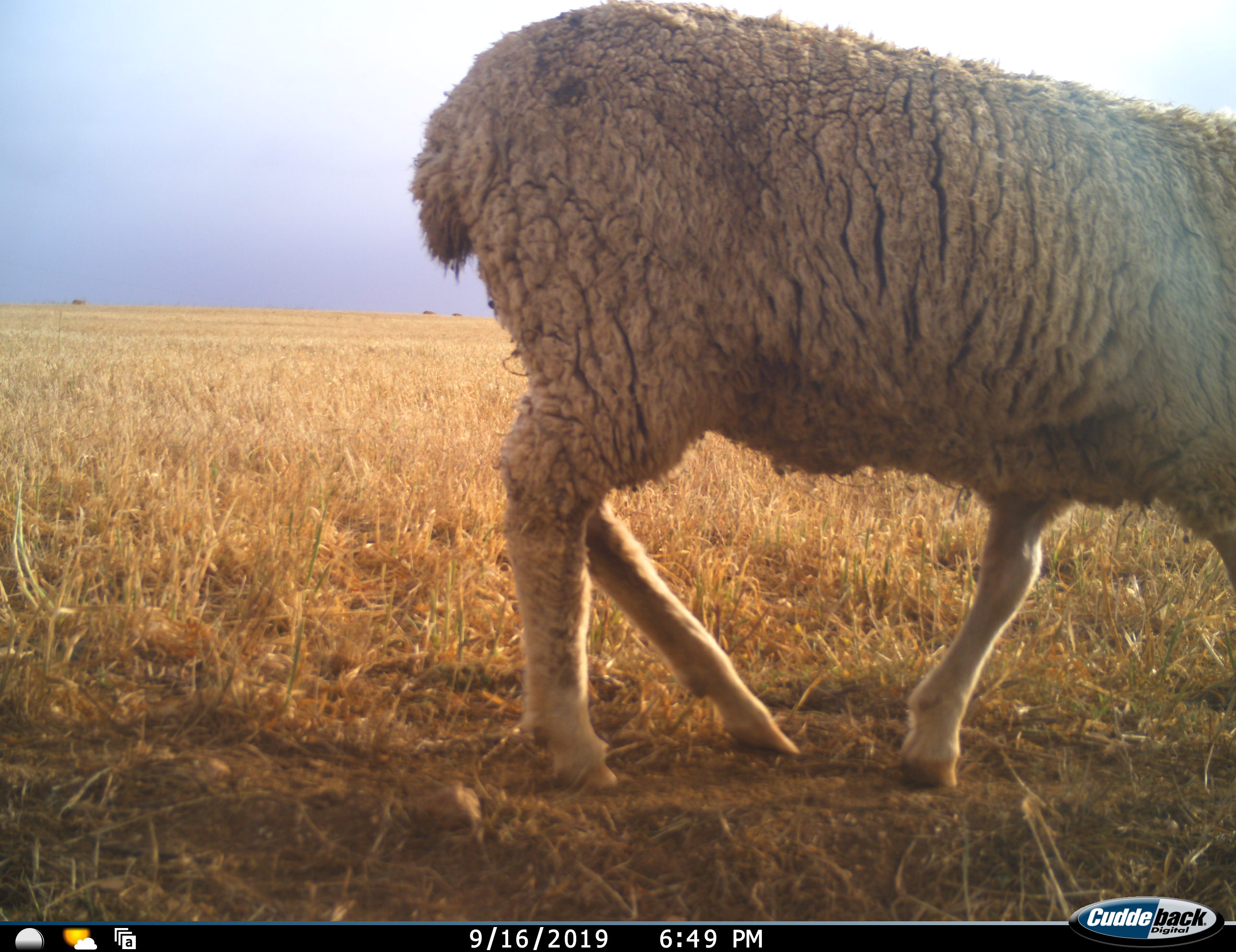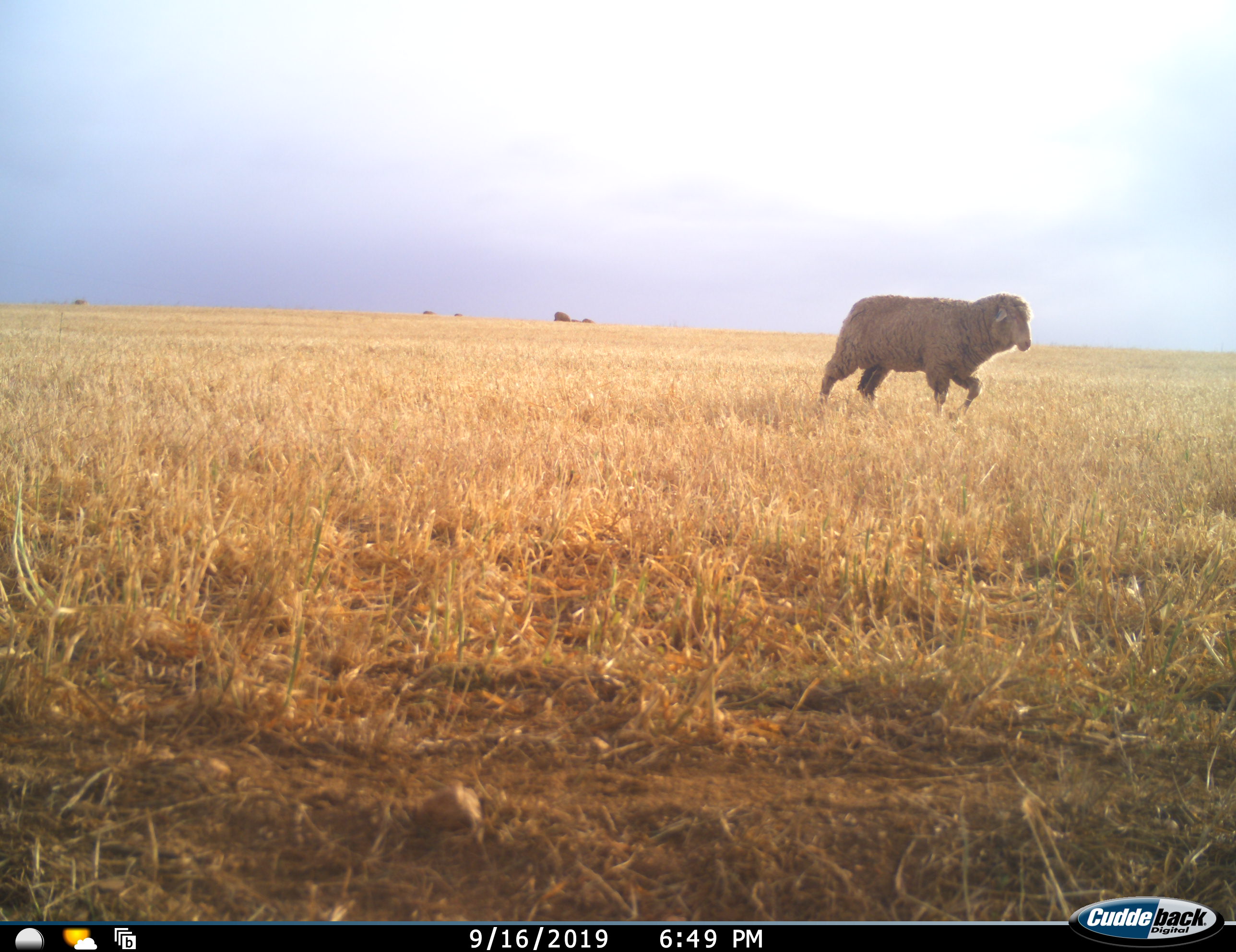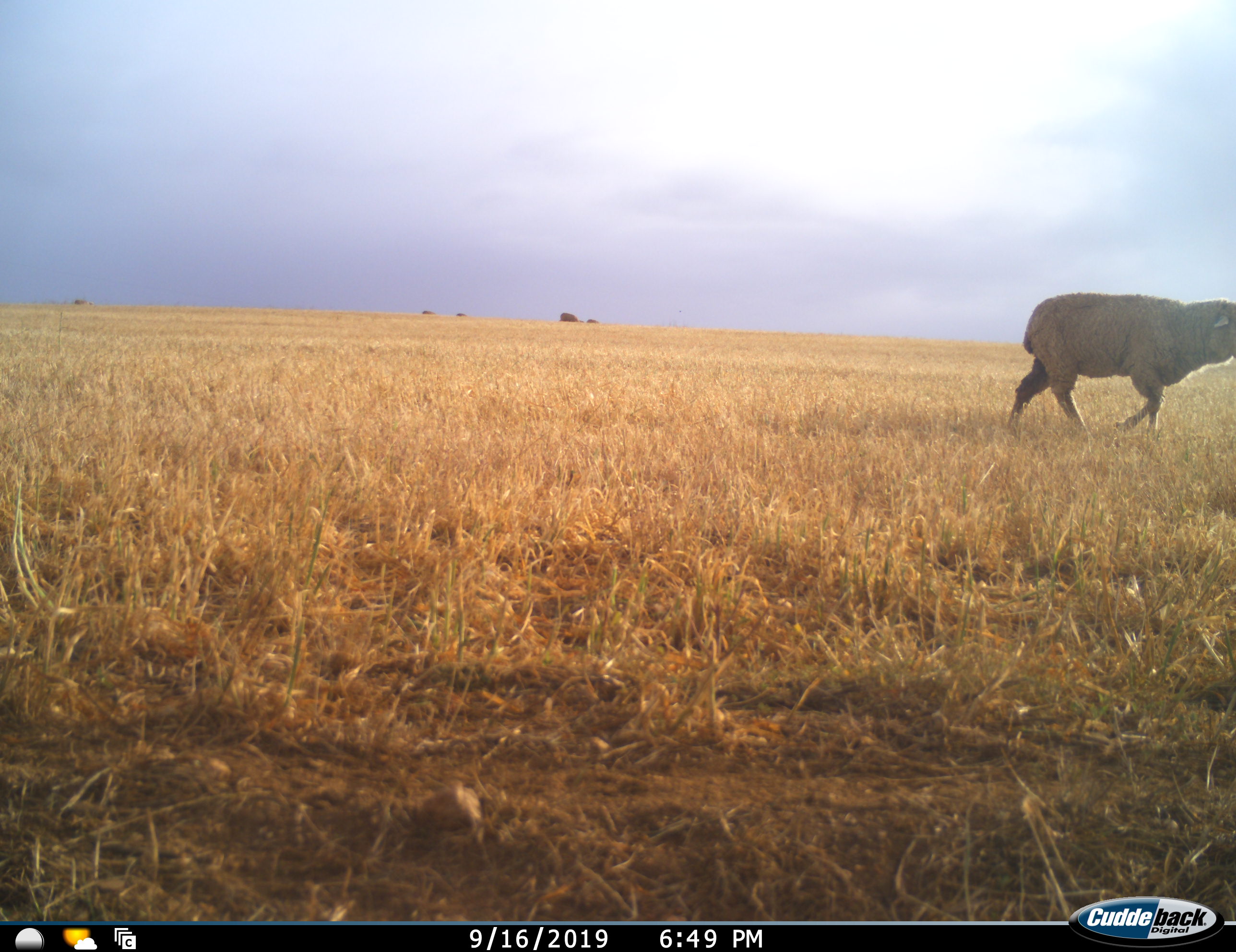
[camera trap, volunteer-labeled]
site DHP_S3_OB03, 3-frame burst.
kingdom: Animalia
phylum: Chordata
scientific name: Vertebrata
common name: domestic animal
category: domesticanimal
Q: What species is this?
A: Domesticanimal (domestic animal) (Vertebrata).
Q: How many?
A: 7.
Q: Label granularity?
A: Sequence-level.